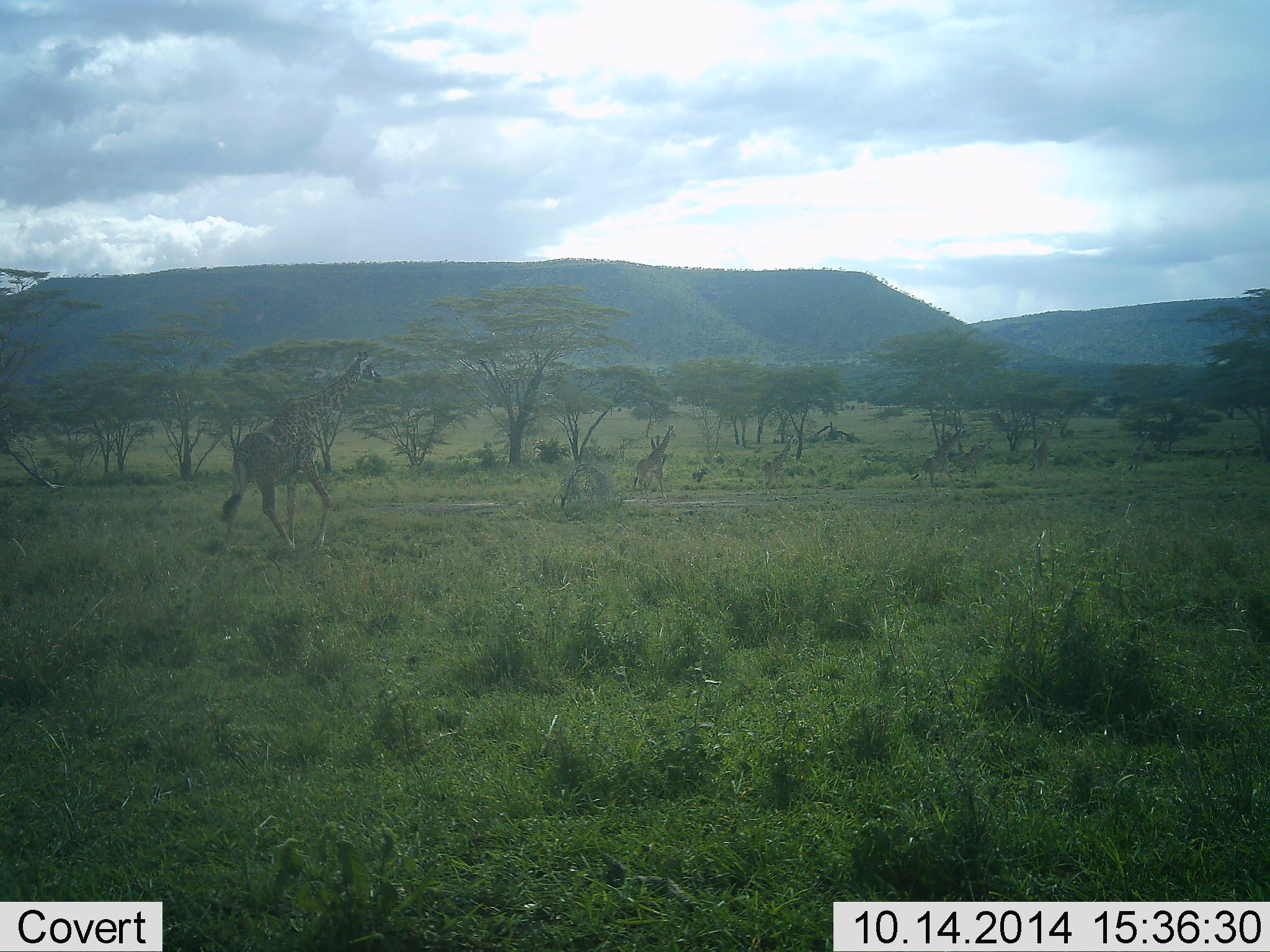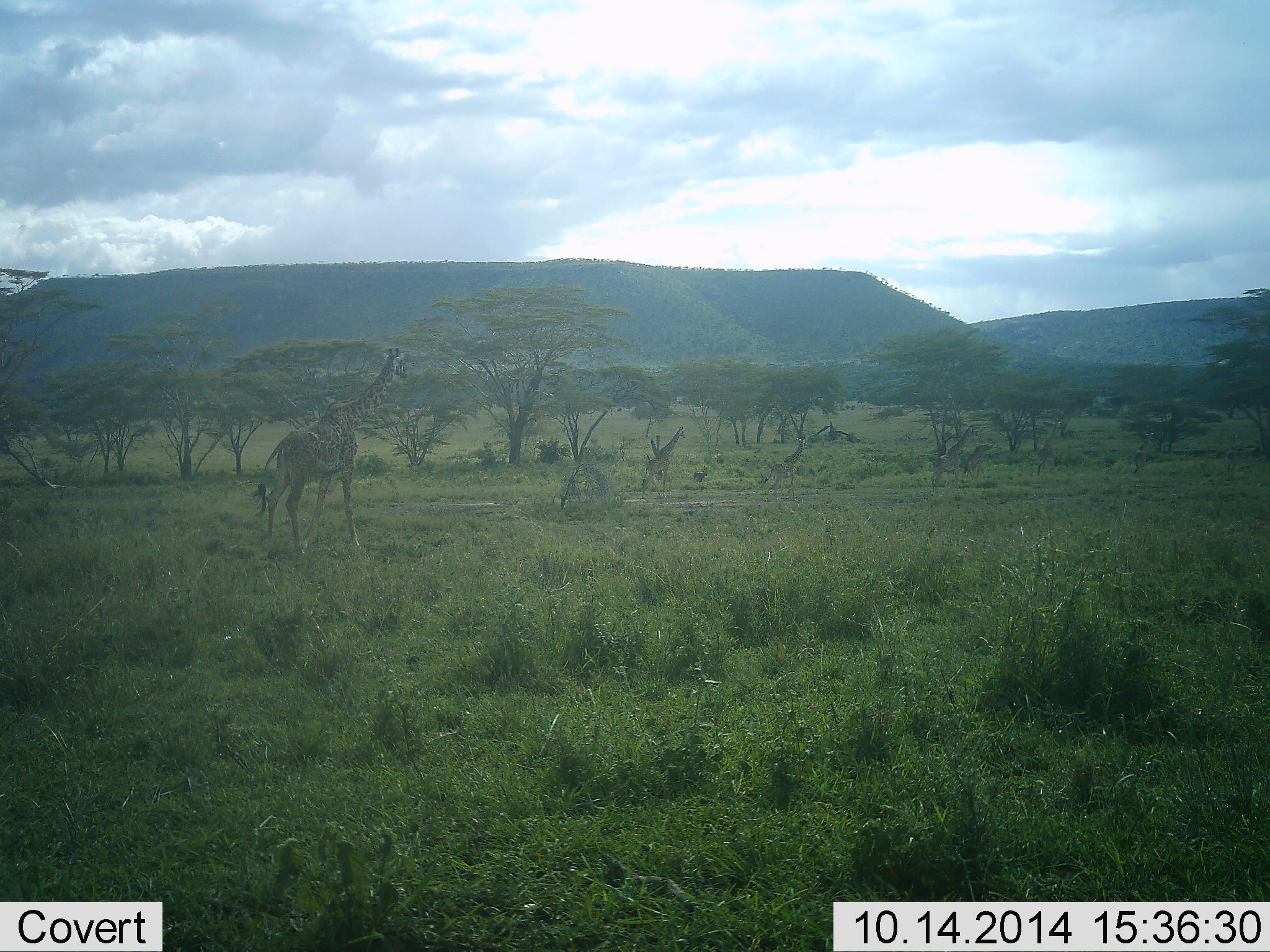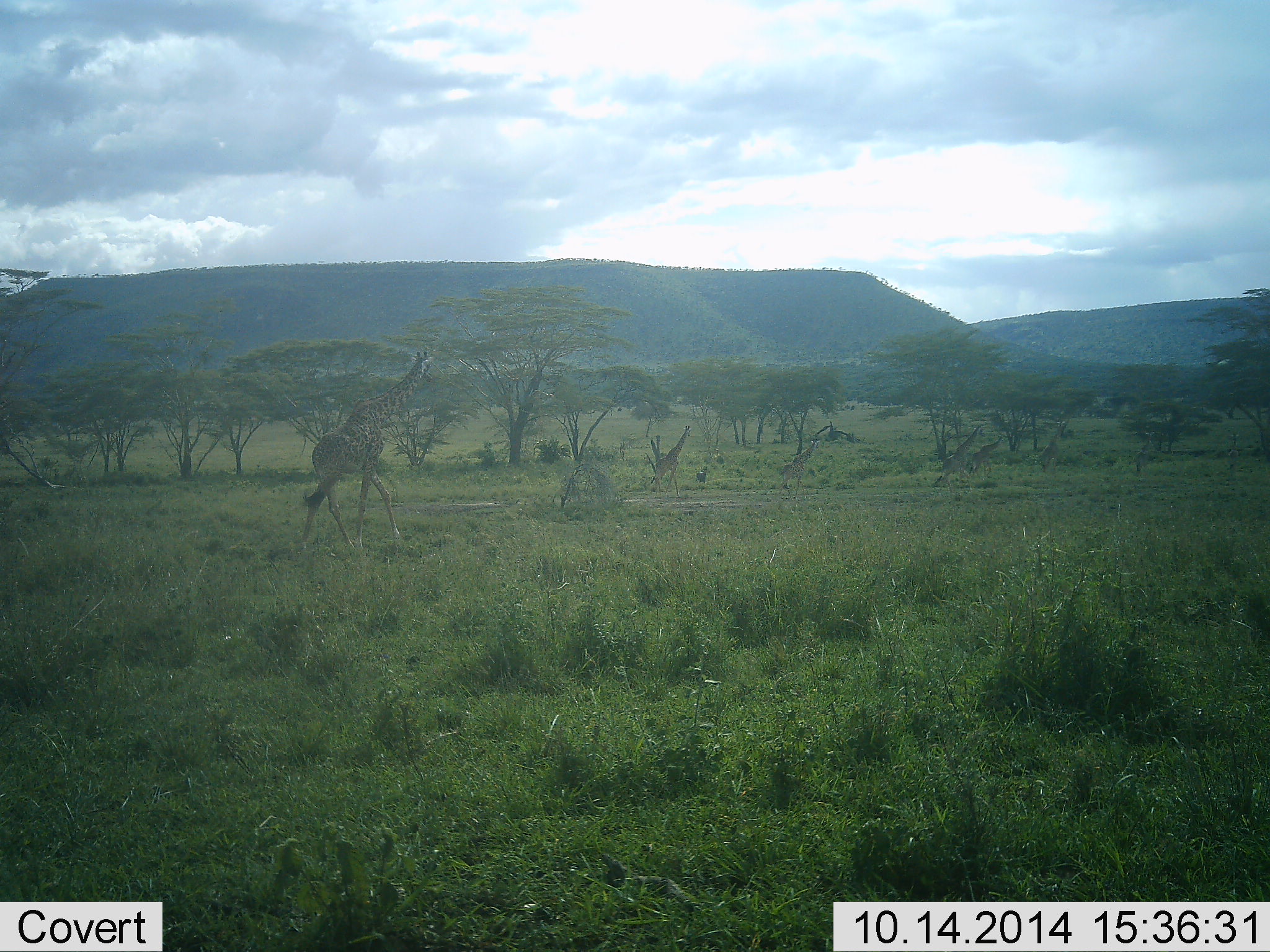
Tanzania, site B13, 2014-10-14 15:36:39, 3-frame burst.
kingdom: Animalia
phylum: Chordata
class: Mammalia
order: Artiodactyla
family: Giraffidae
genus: Giraffa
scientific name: Giraffa camelopardalis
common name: giraffe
Giraffe (Giraffa camelopardalis), count 6. Behavior (volunteer vote fractions): standing 0%, resting 0%, moving 100%, interacting 0%. Young present (vote fraction): 33%. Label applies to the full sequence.